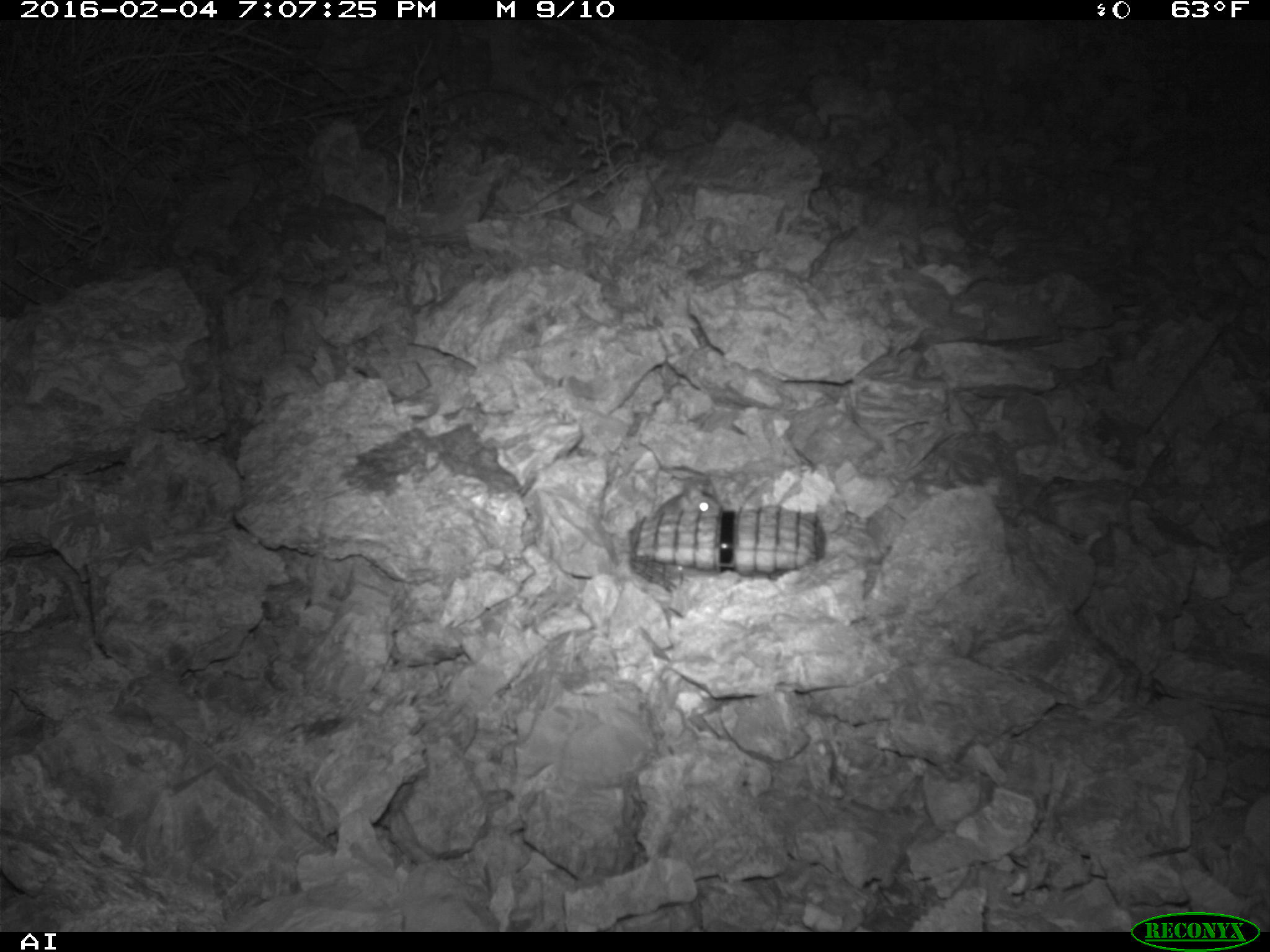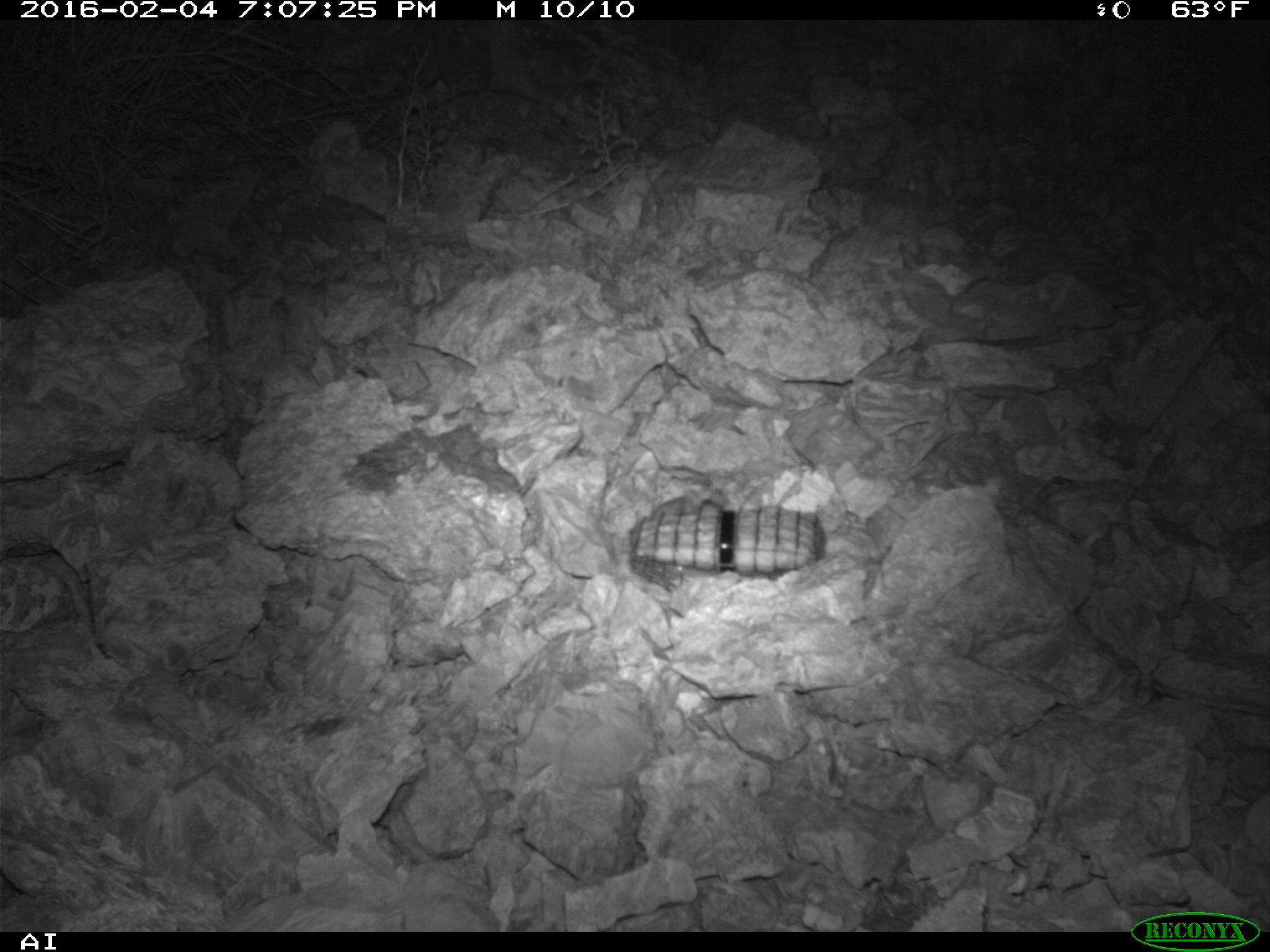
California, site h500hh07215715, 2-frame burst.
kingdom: Animalia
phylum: Chordata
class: Mammalia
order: Rodentia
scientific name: Rodentia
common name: rodent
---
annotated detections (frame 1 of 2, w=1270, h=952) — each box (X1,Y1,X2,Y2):
rodent: (651,480,722,516)